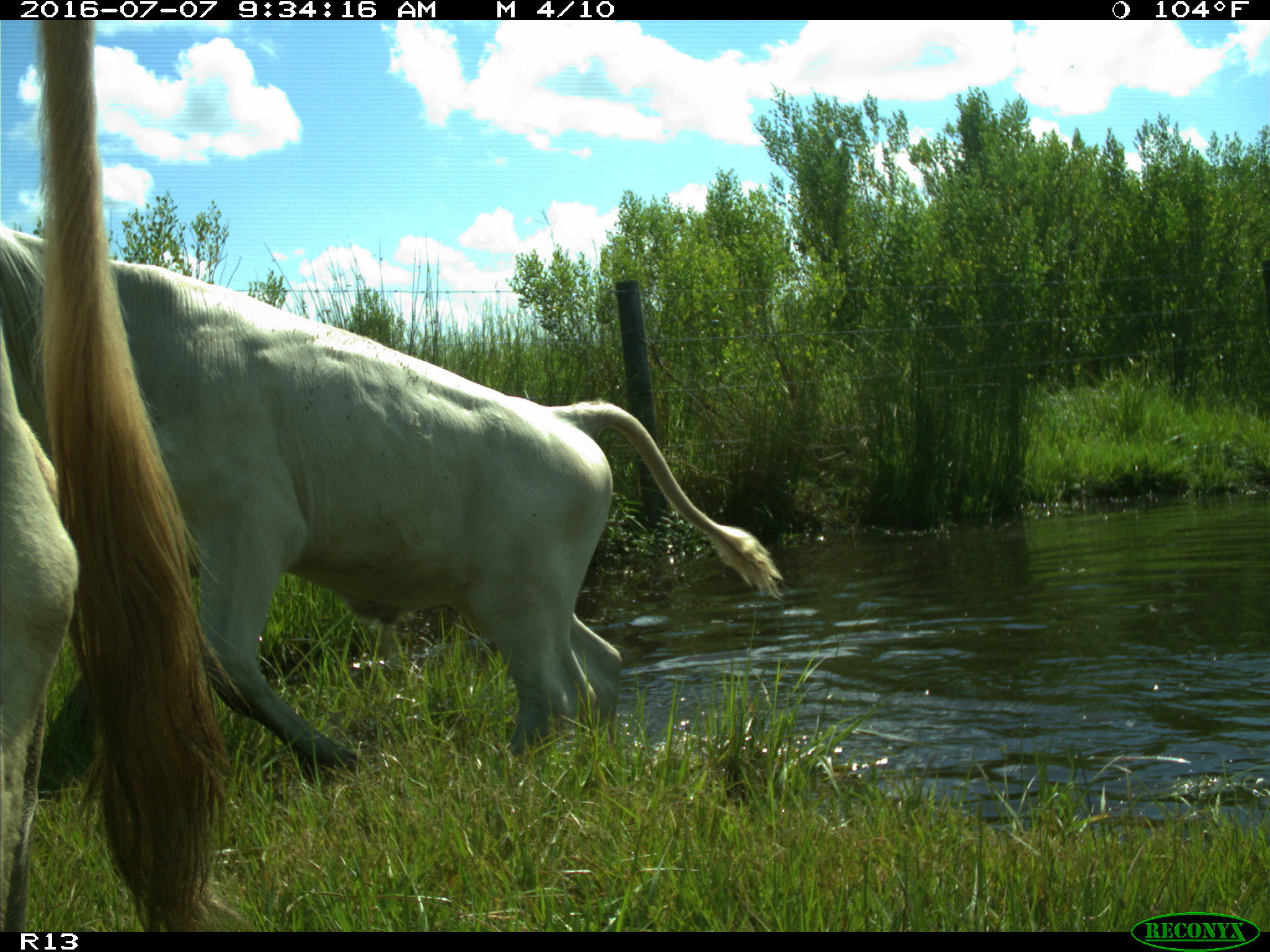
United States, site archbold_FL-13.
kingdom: Animalia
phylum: Chordata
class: Mammalia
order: Artiodactyla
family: Bovidae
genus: Bos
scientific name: Bos taurus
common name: domestic cow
Bos taurus (domestic cow).